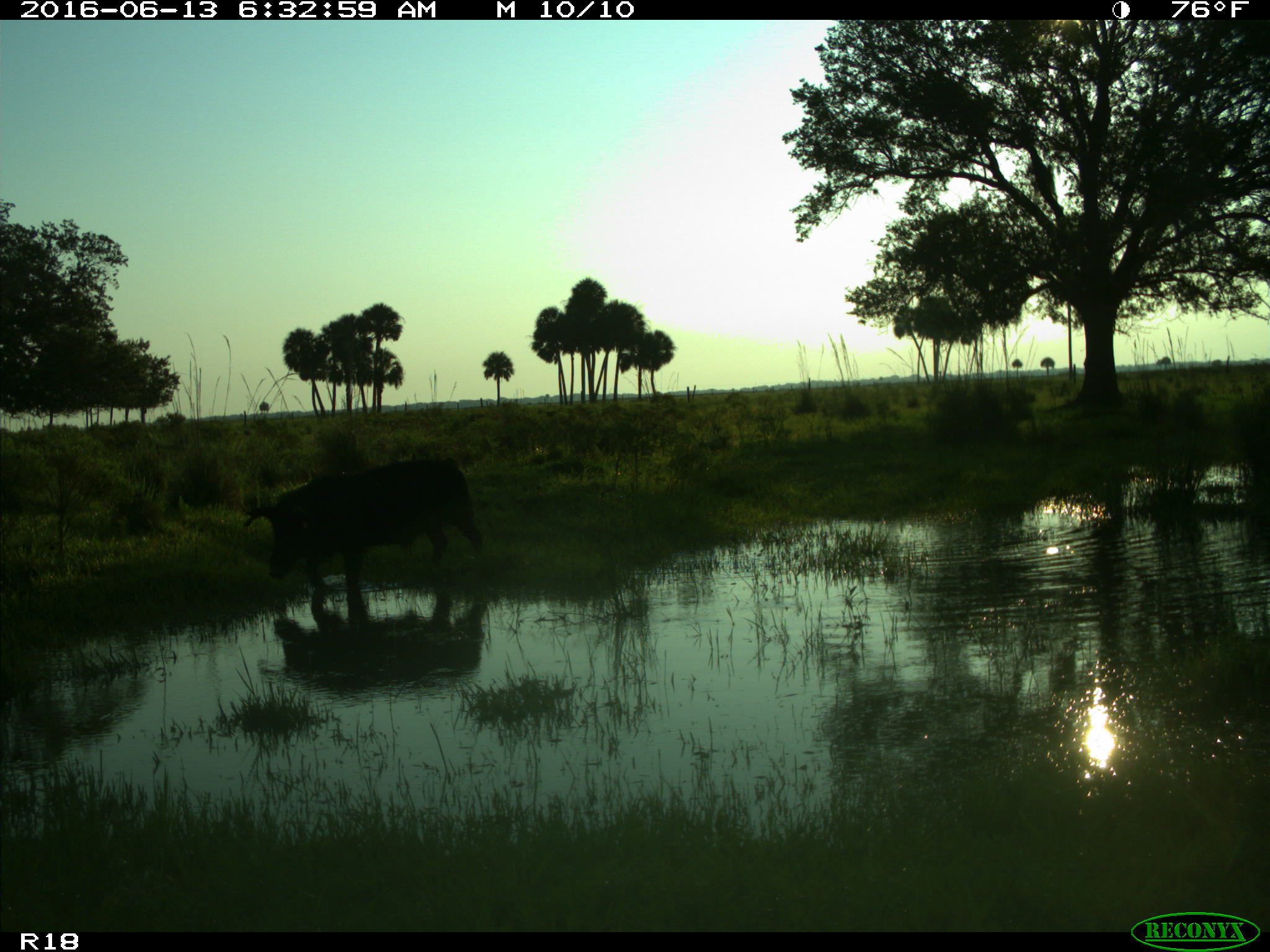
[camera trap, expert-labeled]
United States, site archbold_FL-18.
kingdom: Animalia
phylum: Chordata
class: Mammalia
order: Artiodactyla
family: Suidae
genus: Sus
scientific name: Sus scrofa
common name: wild boar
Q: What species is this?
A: Sus scrofa (wild boar).